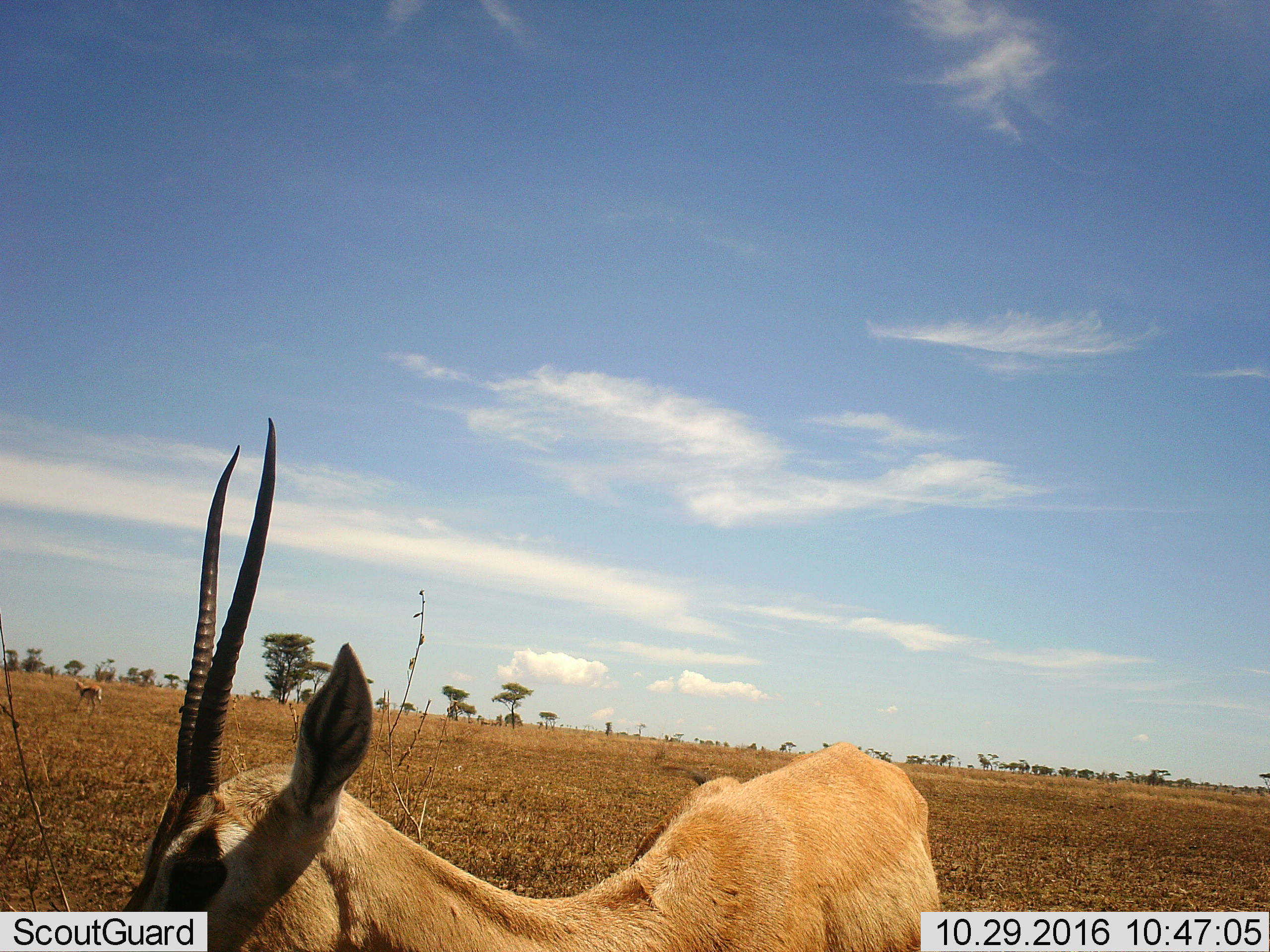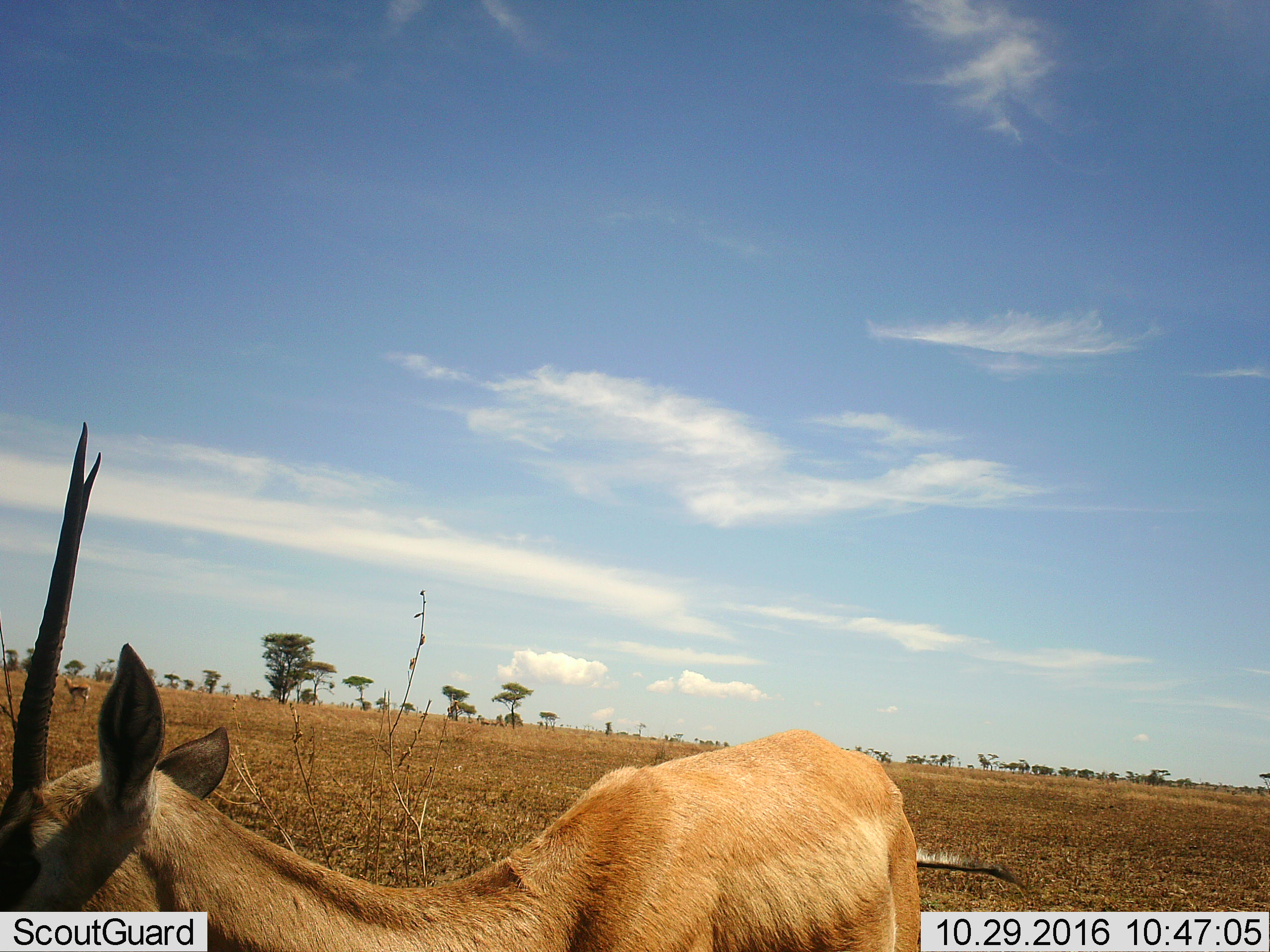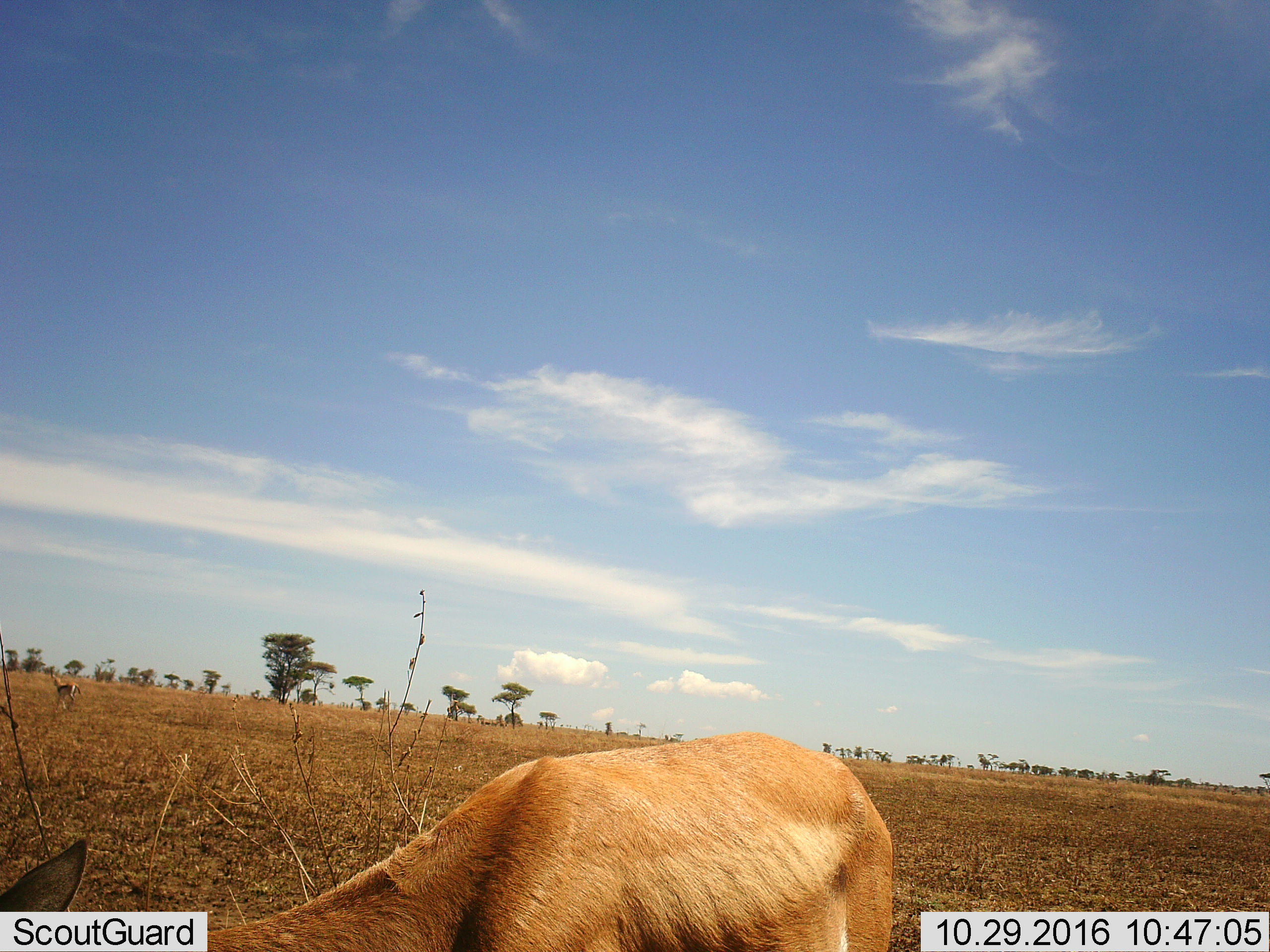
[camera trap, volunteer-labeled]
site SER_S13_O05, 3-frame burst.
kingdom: Animalia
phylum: Chordata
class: Mammalia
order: Artiodactyla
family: Bovidae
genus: Nanger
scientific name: Nanger granti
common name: grant's gazelle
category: gazellegrants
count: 1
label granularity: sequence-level